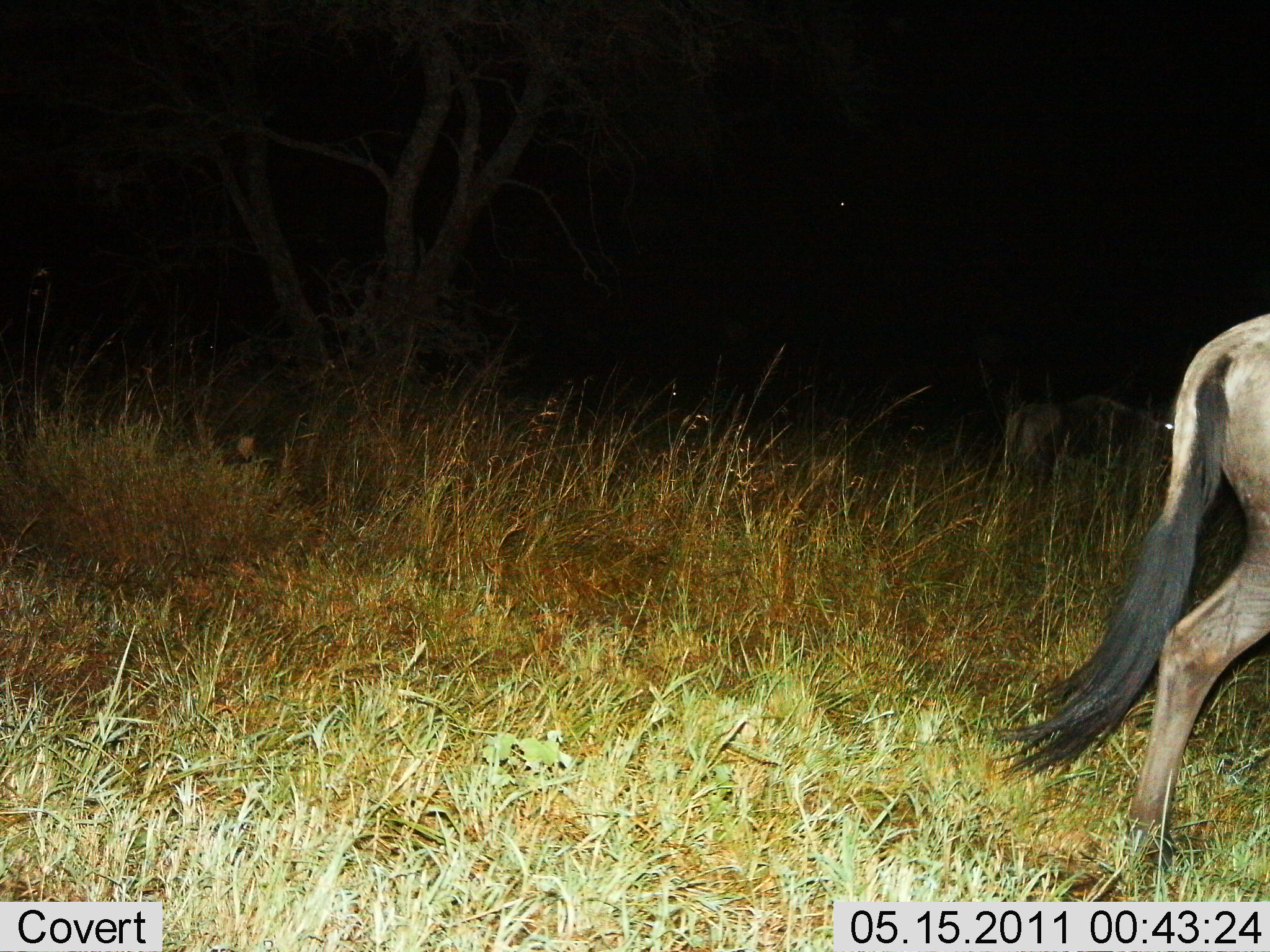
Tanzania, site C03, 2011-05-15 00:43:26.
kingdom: Animalia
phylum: Chordata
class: Mammalia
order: Artiodactyla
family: Bovidae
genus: Connochaetes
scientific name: Connochaetes taurinus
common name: blue wildebeest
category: wildebeest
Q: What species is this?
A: Wildebeest (blue wildebeest) (Connochaetes taurinus).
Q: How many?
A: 1.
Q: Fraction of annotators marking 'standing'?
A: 50%.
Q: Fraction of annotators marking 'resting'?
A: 0%.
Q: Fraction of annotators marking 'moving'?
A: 50%.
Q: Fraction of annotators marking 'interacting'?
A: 0%.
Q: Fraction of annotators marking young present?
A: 0%.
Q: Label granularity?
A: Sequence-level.